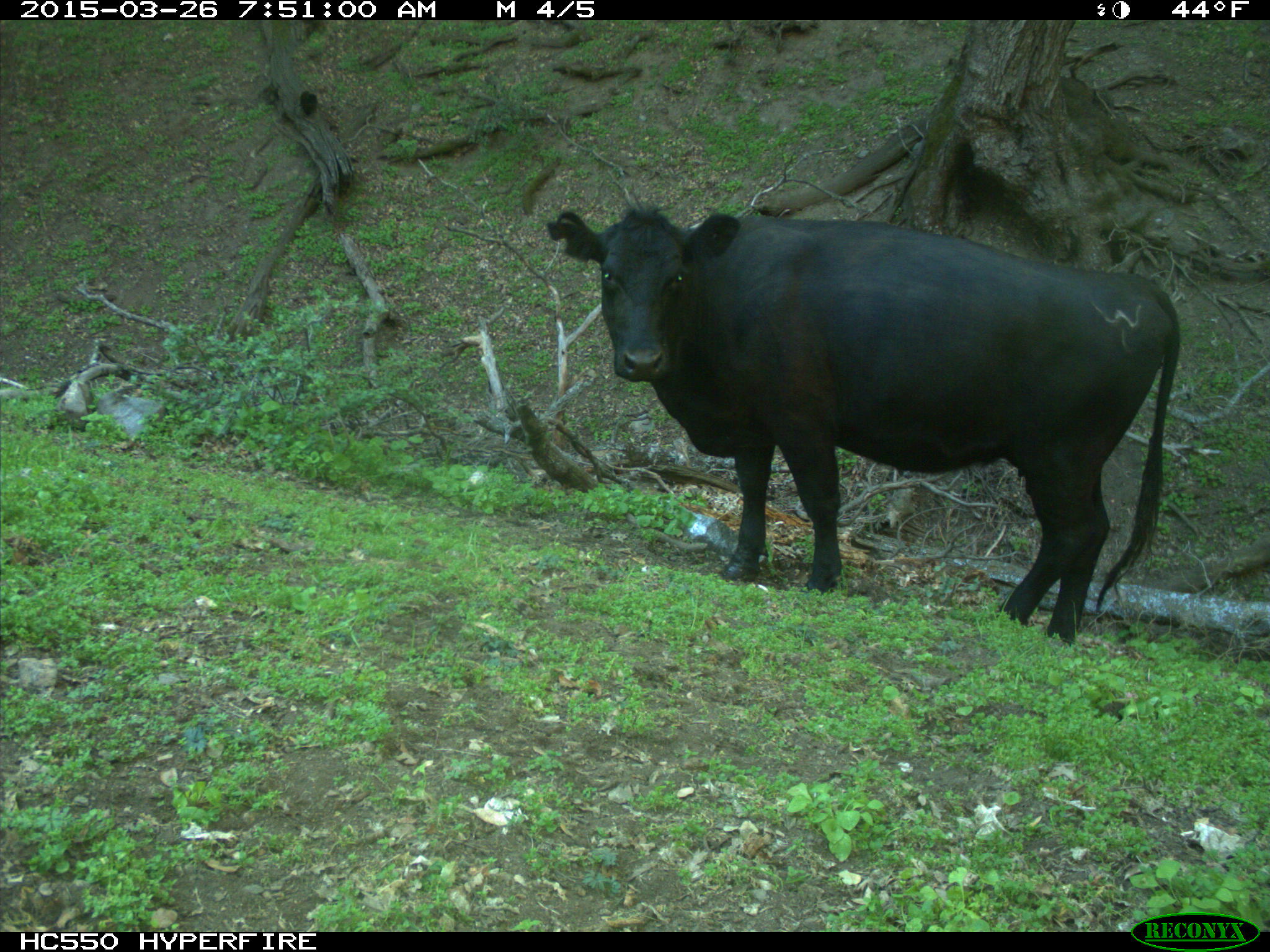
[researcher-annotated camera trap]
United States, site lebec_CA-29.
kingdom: Animalia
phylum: Chordata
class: Mammalia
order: Artiodactyla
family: Bovidae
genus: Bos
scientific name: Bos taurus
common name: domestic cow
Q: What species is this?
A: Bos taurus (domestic cow).